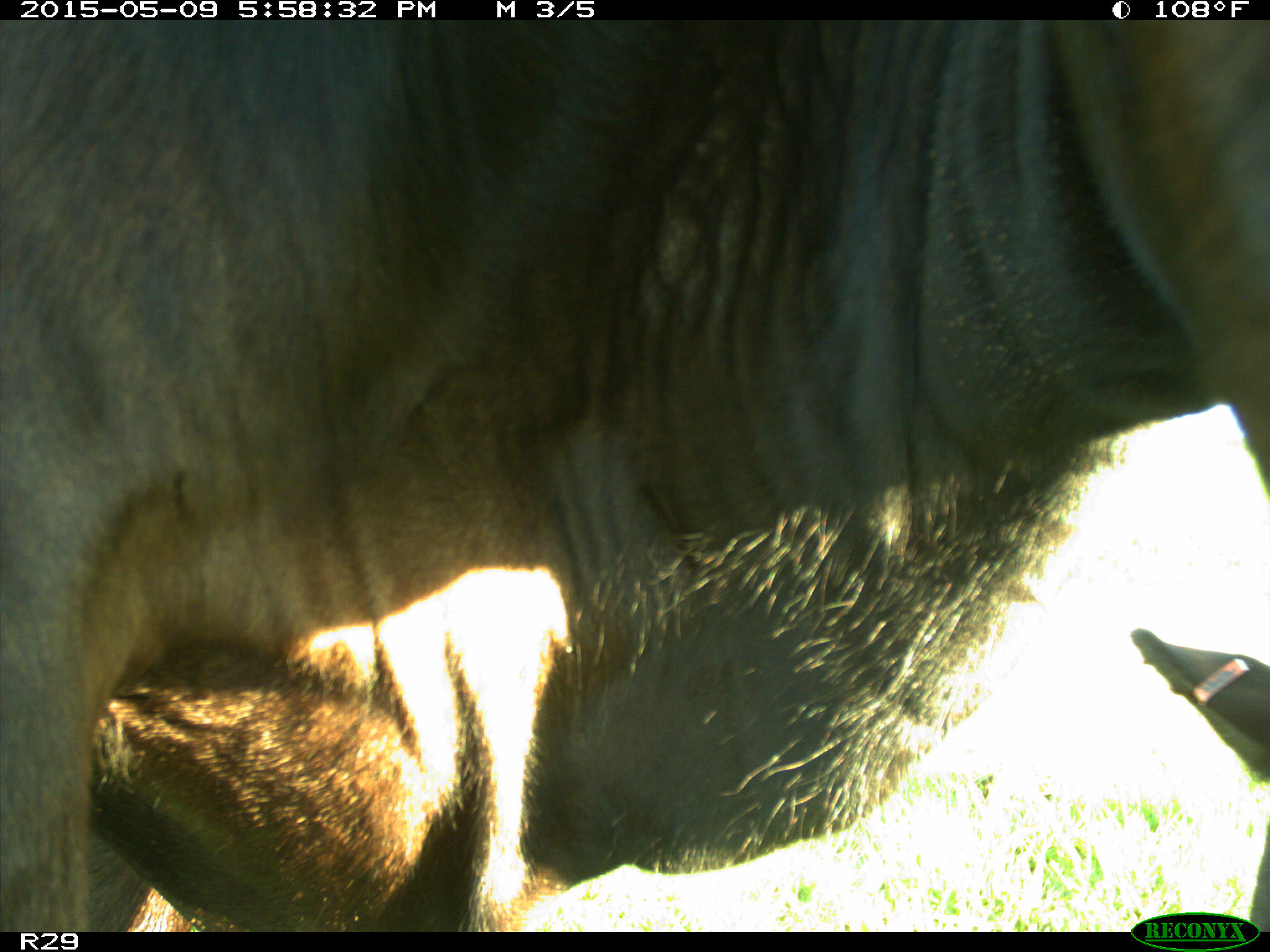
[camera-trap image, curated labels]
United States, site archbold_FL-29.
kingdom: Animalia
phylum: Chordata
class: Mammalia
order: Artiodactyla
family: Bovidae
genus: Bos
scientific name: Bos taurus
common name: domestic cow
Bos taurus (domestic cow).